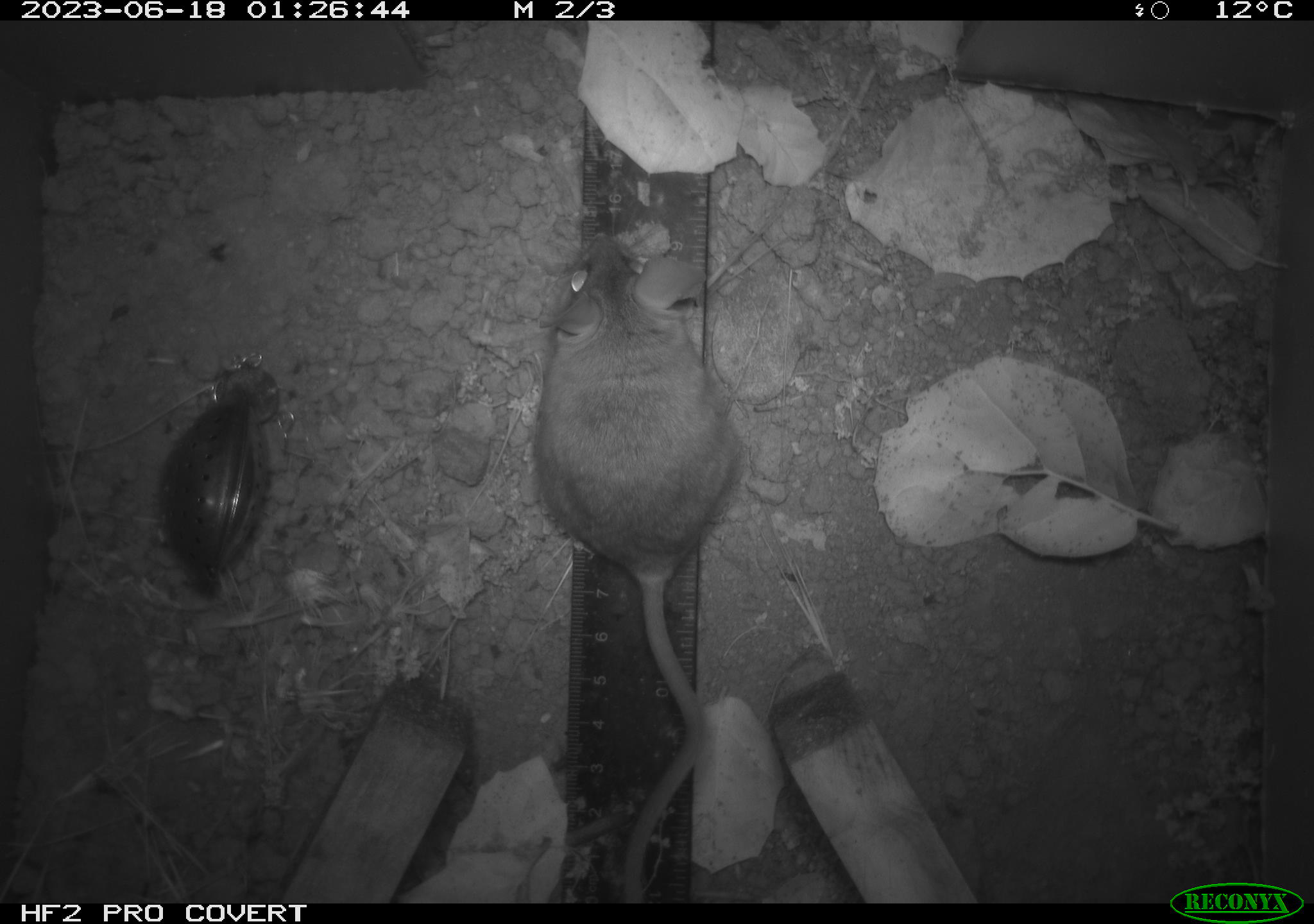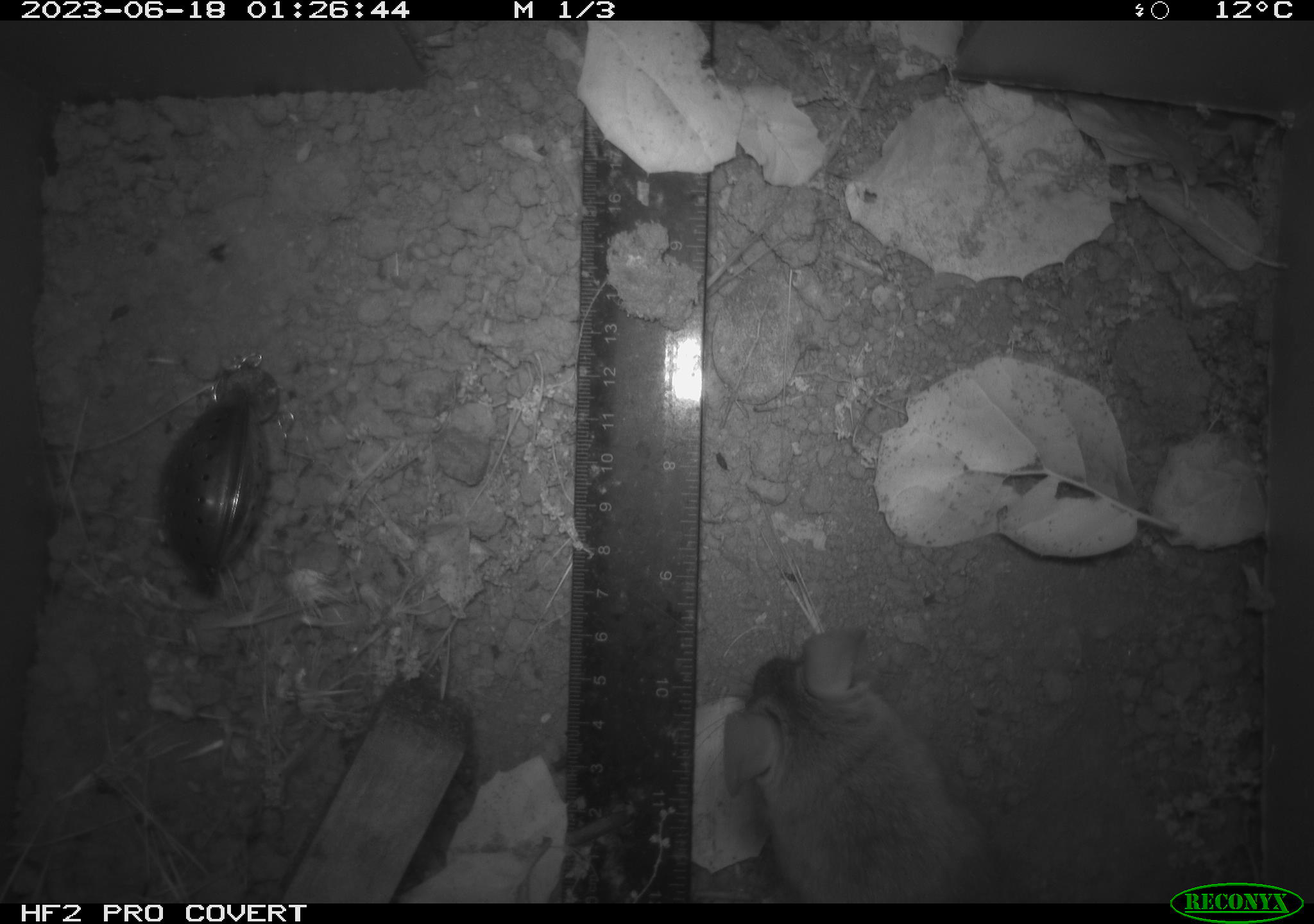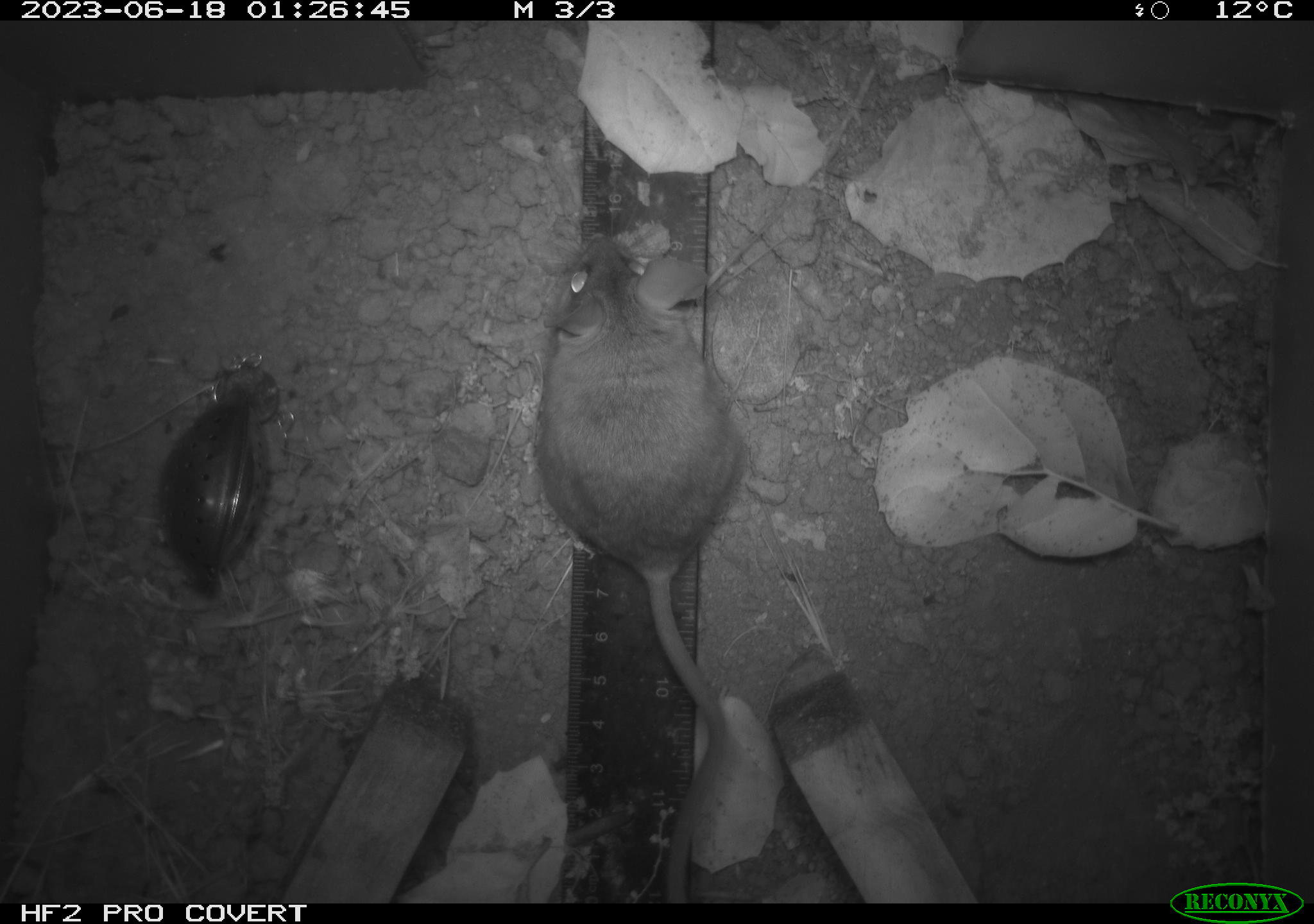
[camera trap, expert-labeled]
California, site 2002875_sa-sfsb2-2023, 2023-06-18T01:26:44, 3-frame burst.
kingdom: Animalia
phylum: Chordata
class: Mammalia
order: Rodentia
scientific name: Rodentia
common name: mouse species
Mouse species (Rodentia).